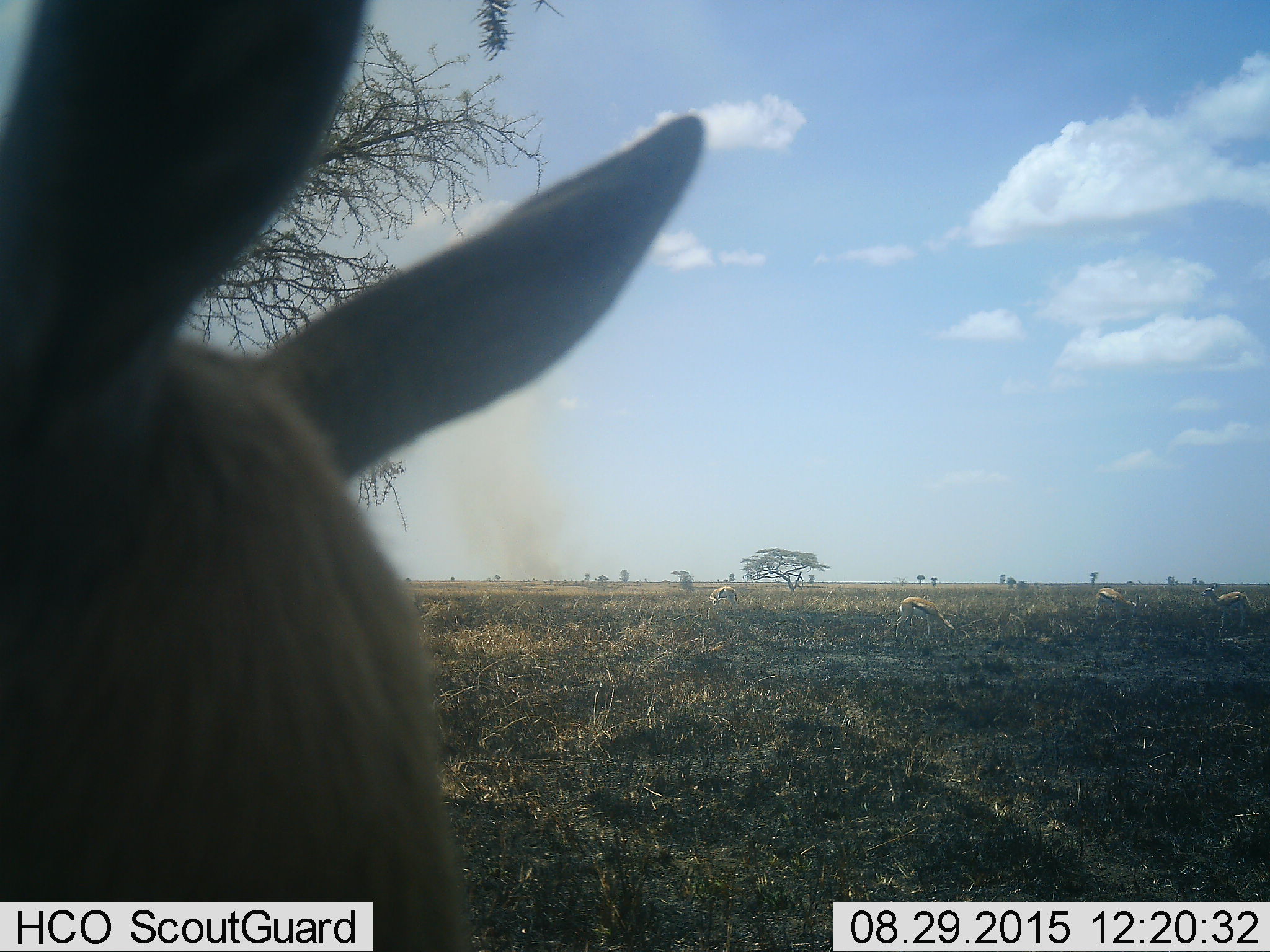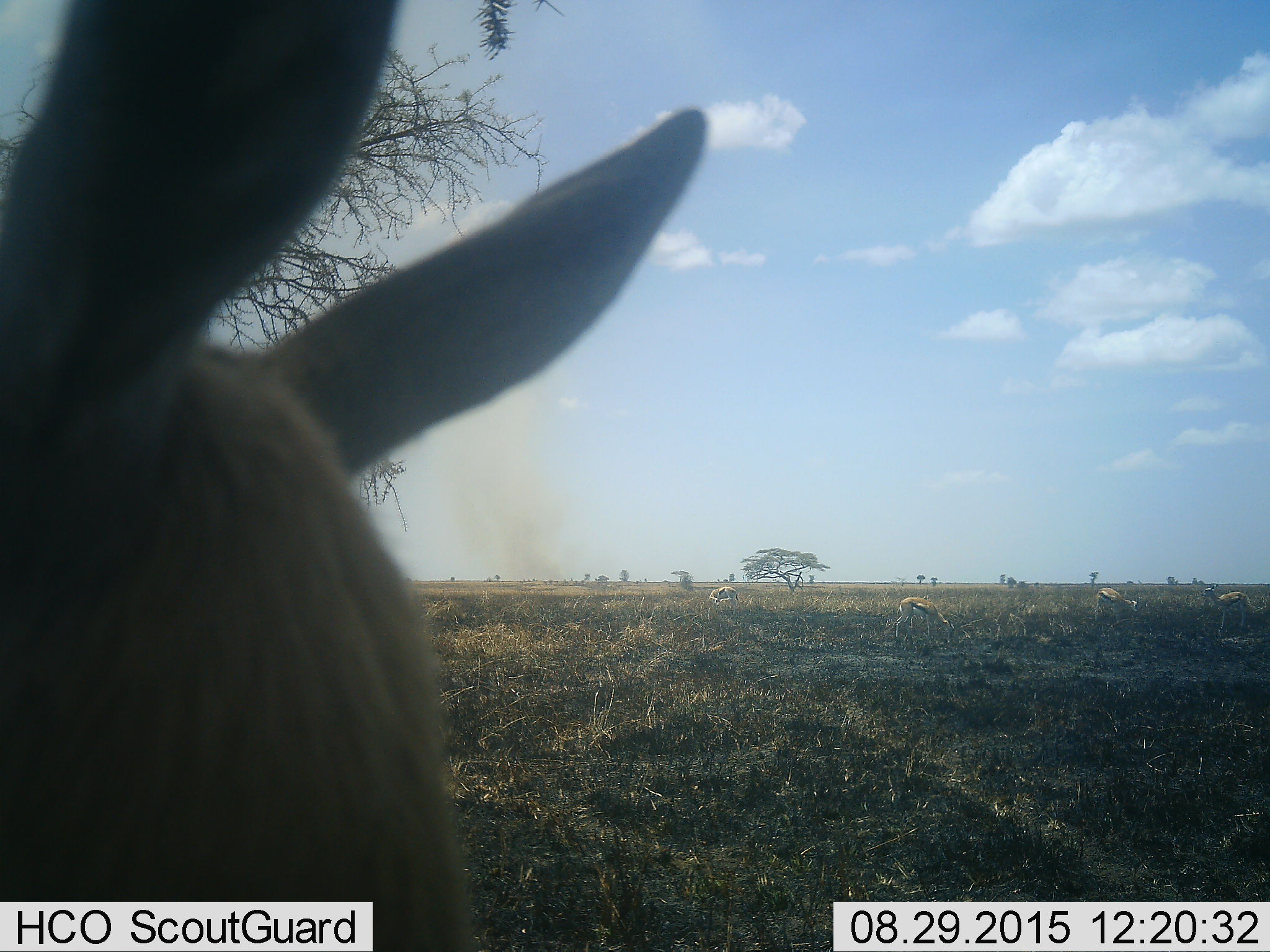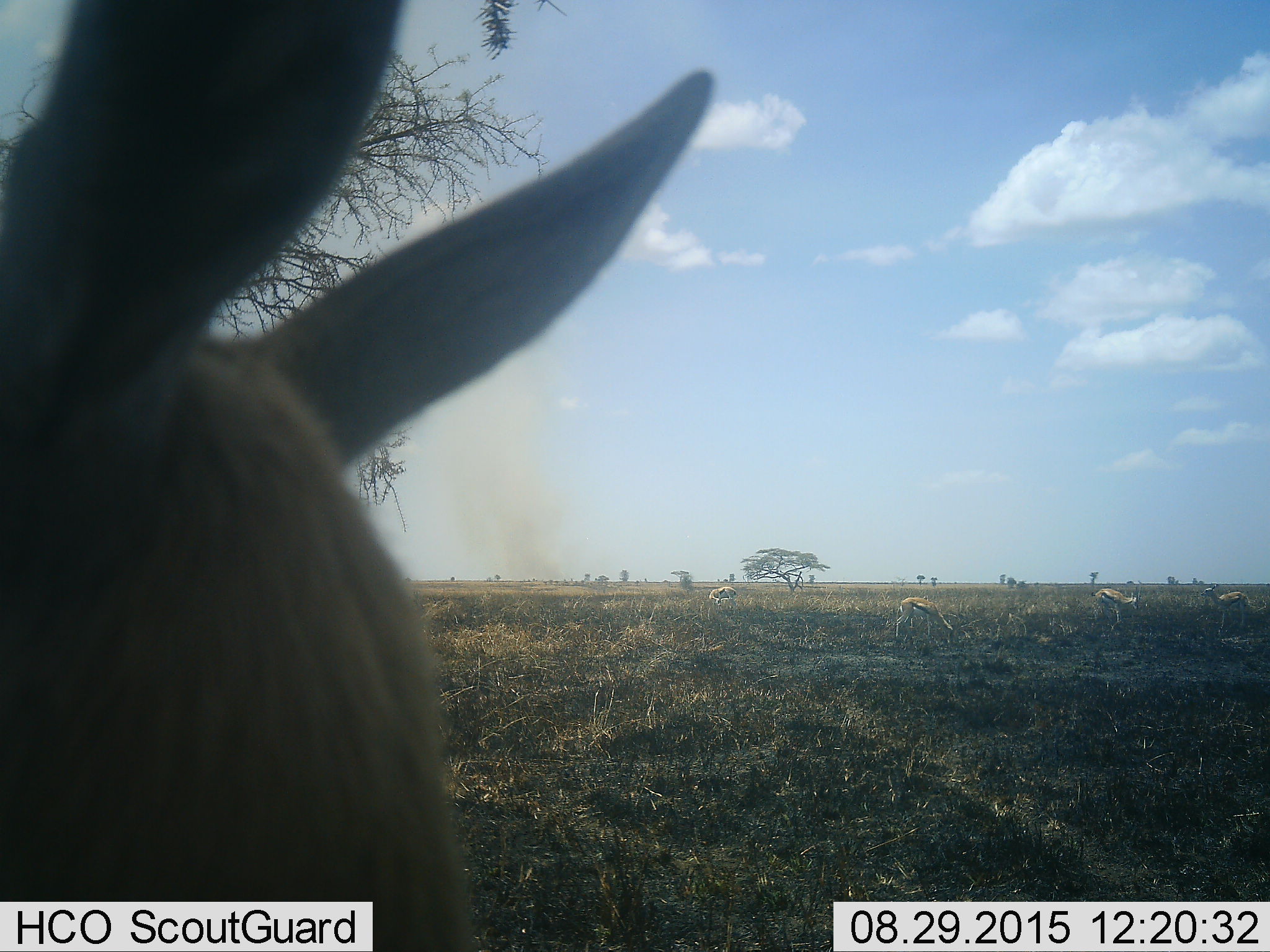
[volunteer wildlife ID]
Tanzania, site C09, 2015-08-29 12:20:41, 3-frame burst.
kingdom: Animalia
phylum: Chordata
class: Mammalia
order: Artiodactyla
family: Bovidae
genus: Eudorcas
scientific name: Eudorcas thomsonii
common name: thomson's gazelle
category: gazellethomsons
Gazellethomsons (thomson's gazelle) (Eudorcas thomsonii), count 5. Behavior (volunteer vote fractions): standing 67%, resting 7%, moving 27%, interacting 13%. Young present (vote fraction): 7%. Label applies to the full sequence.